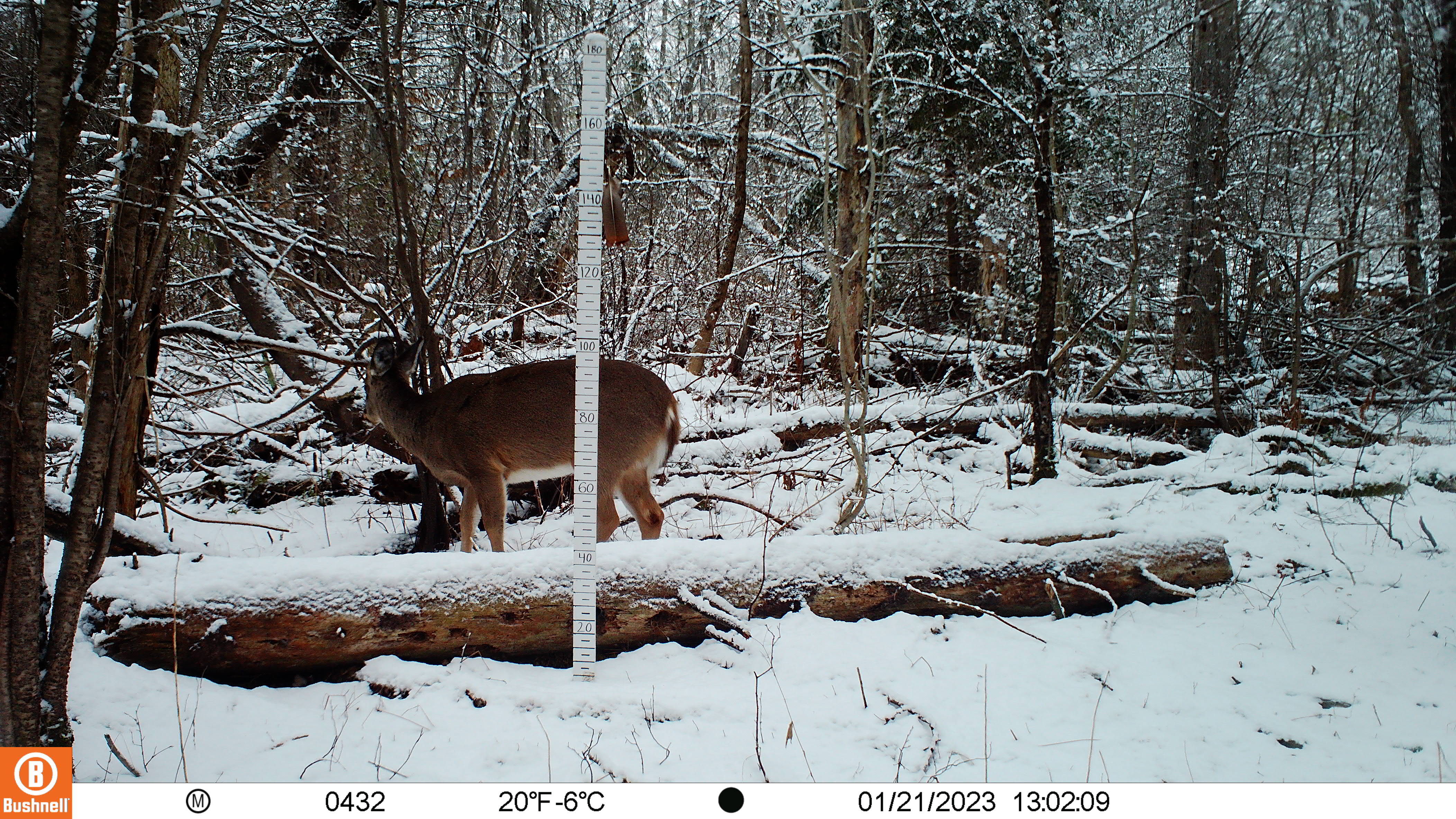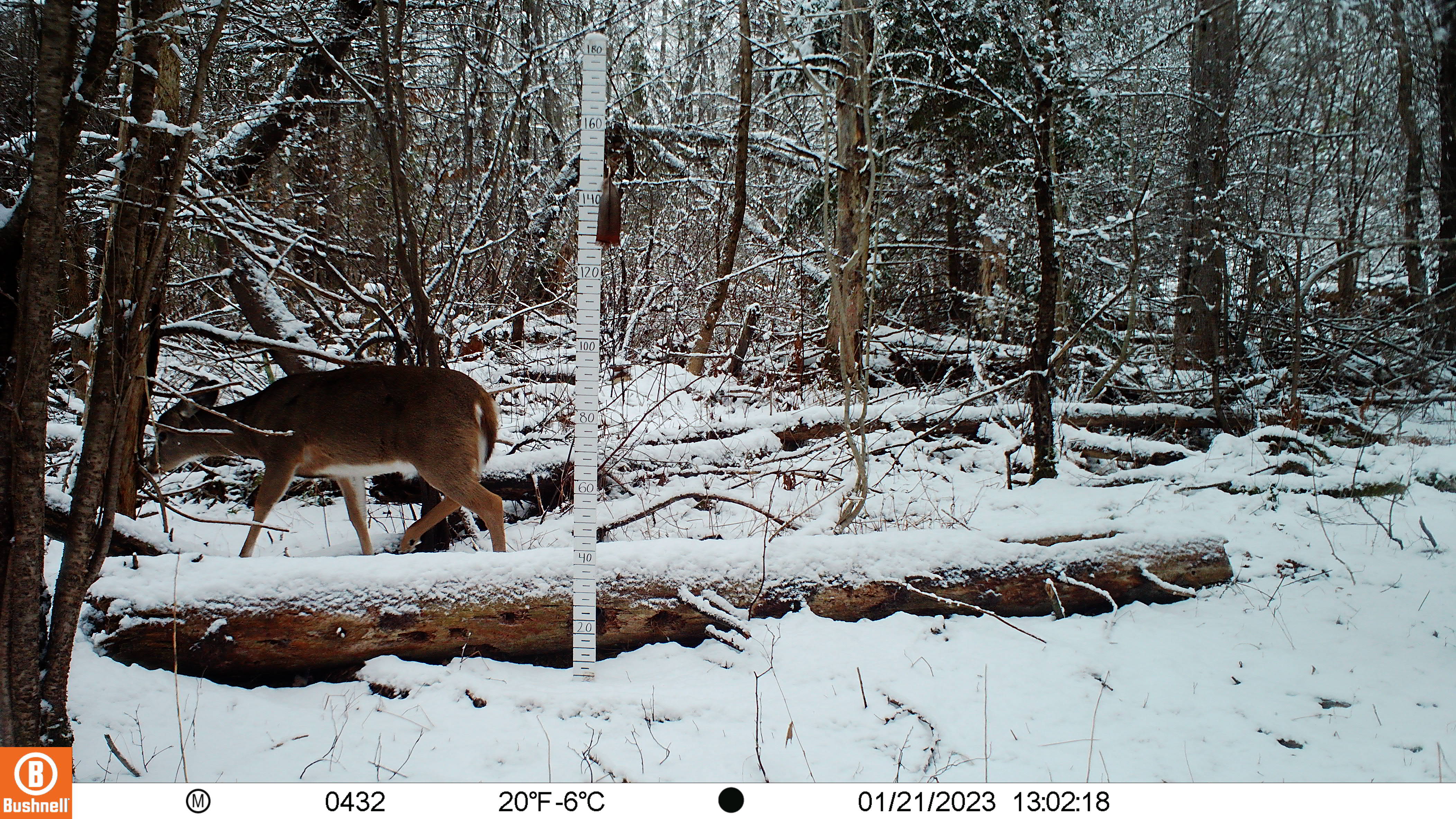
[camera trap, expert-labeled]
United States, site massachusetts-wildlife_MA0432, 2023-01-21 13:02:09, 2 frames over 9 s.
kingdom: Animalia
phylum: Chordata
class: Mammalia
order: Artiodactyla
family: Cervidae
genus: Odocoileus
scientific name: Odocoileus virginianus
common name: white-tailed deer